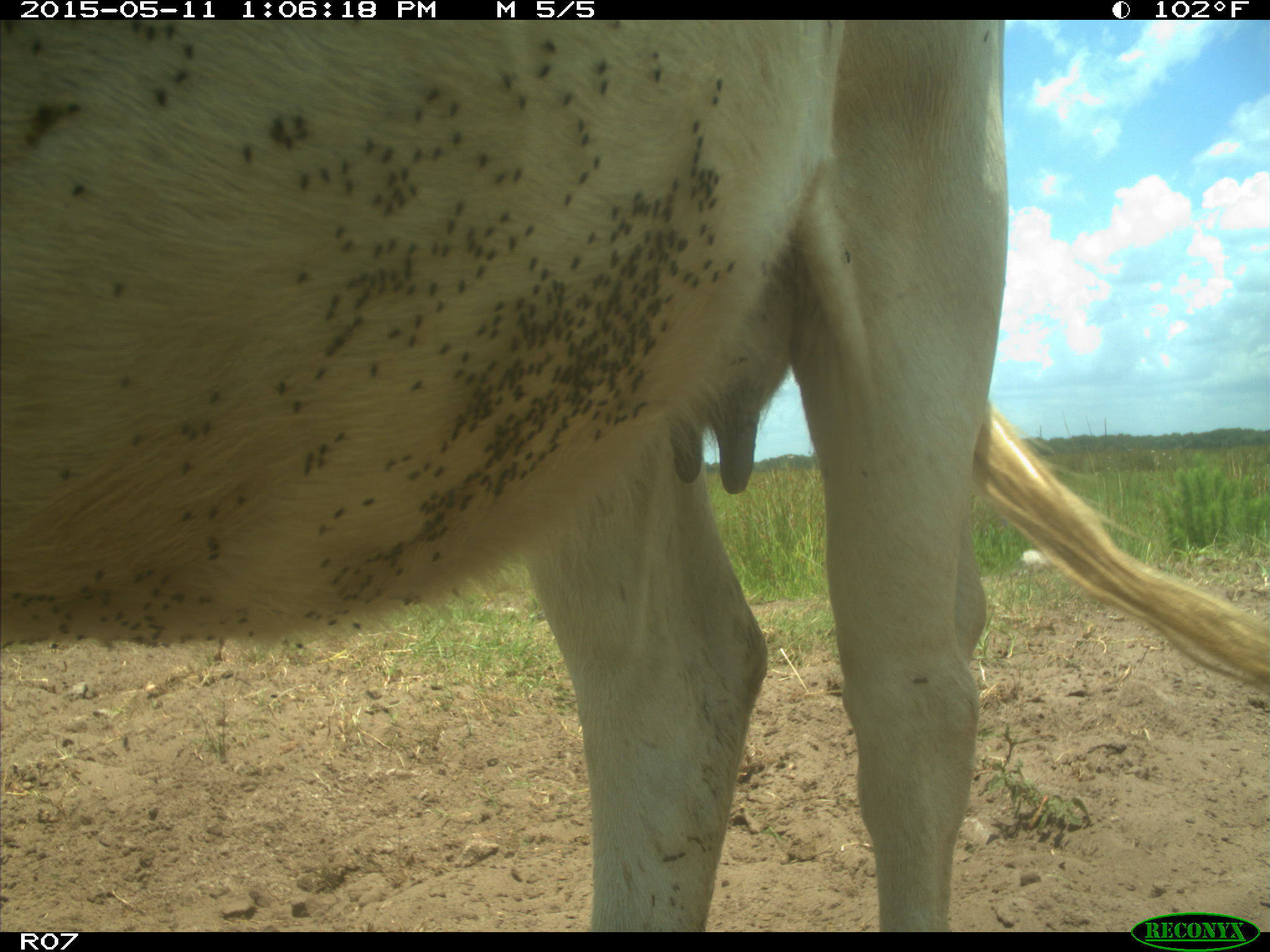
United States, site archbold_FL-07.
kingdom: Animalia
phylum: Chordata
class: Mammalia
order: Artiodactyla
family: Bovidae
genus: Bos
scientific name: Bos taurus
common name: domestic cow